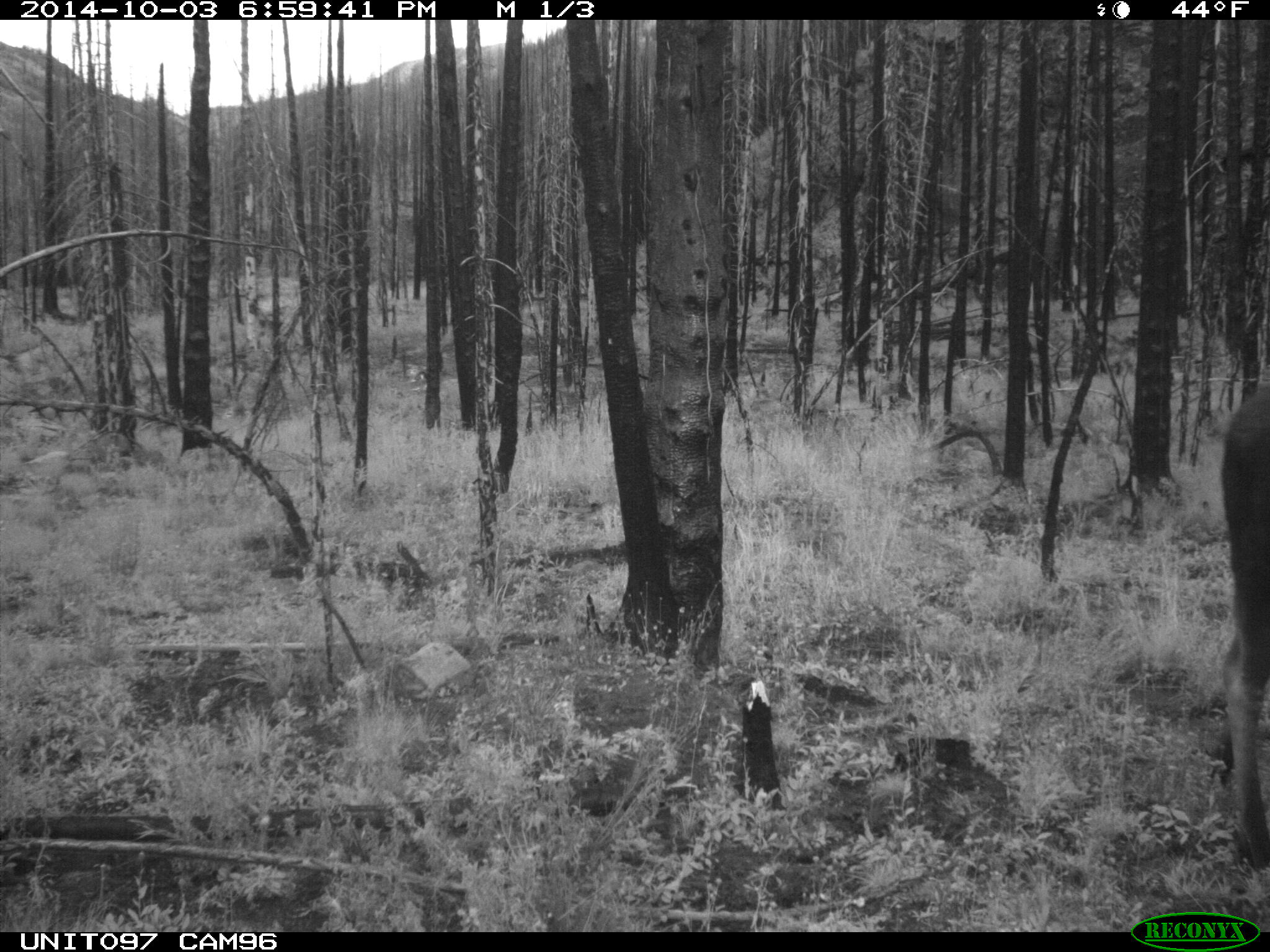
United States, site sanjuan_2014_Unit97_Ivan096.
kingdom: Animalia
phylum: Chordata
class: Mammalia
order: Artiodactyla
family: Cervidae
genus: Alces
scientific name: Alces alces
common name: moose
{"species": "Alces alces (moose)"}